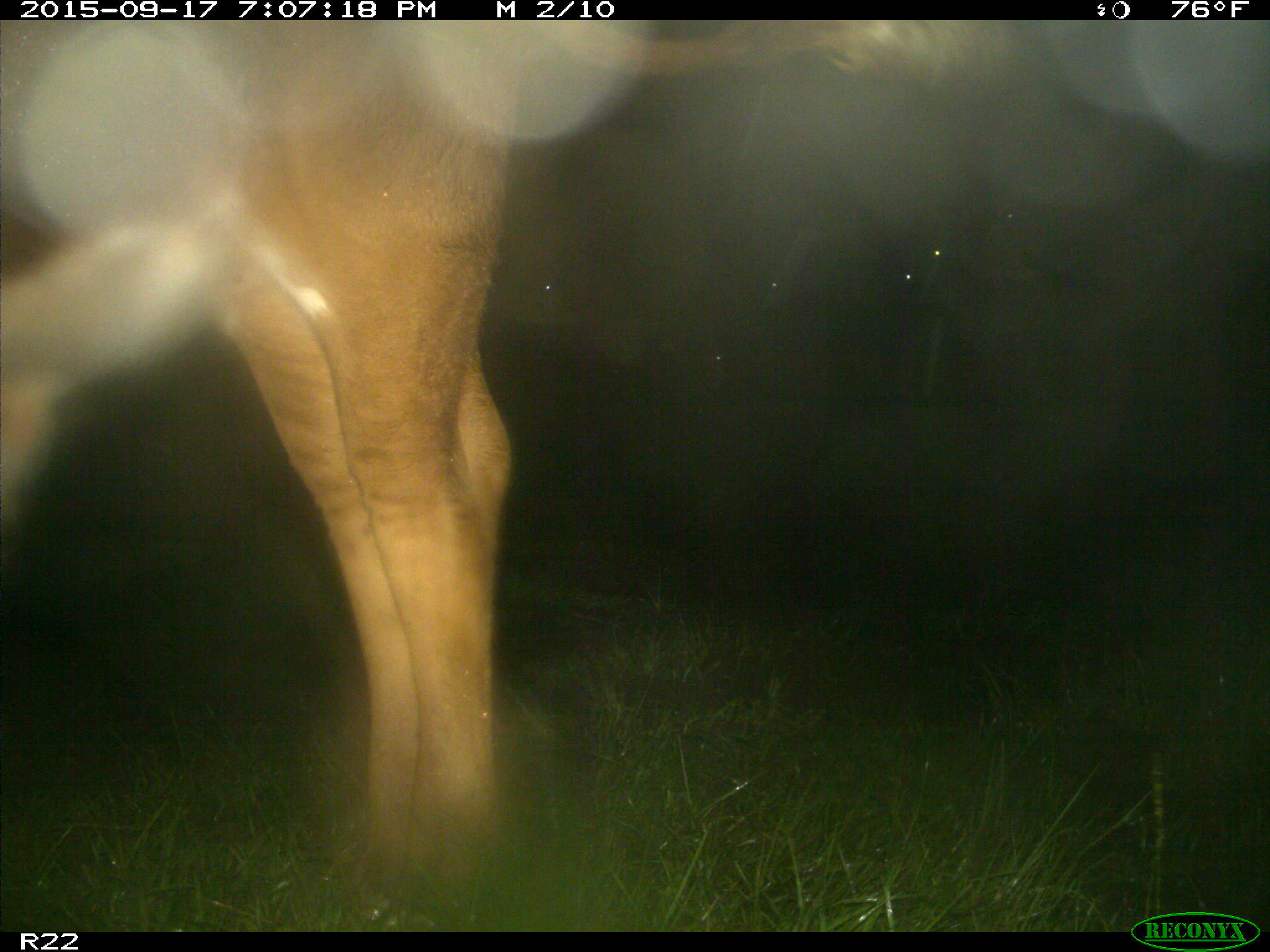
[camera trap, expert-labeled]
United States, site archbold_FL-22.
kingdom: Animalia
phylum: Chordata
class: Mammalia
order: Artiodactyla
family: Bovidae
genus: Bos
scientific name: Bos taurus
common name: domestic cow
Bos taurus (domestic cow).